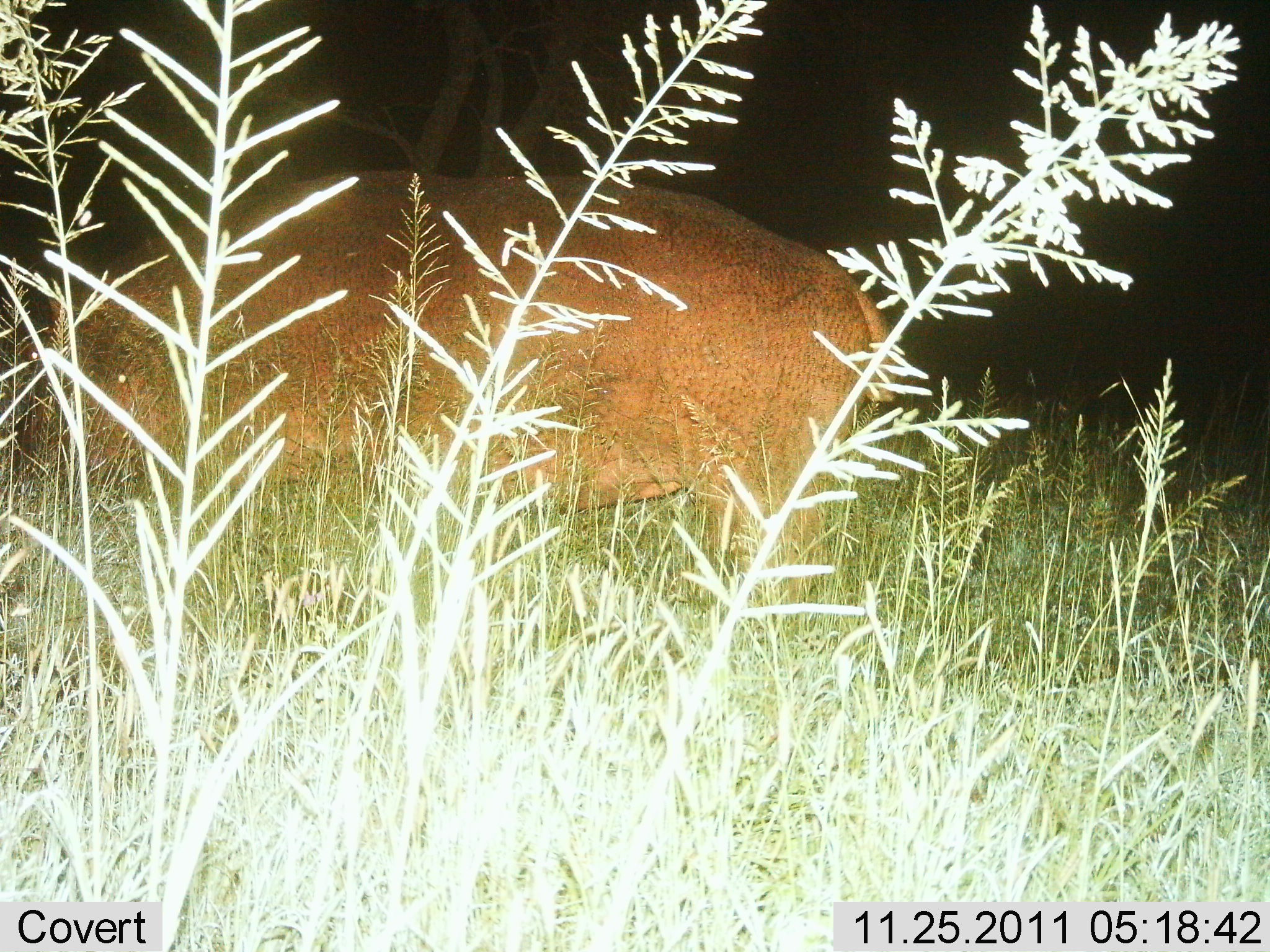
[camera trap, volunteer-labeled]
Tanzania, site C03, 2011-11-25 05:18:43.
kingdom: Animalia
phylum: Chordata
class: Mammalia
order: Artiodactyla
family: Hippopotamidae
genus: Hippopotamus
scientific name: Hippopotamus amphibius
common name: hippopotamus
Hippopotamus (Hippopotamus amphibius), count 1. Behavior (volunteer vote fractions): standing 100%, resting 0%, moving 10%, interacting 0%. Young present (vote fraction): 0%. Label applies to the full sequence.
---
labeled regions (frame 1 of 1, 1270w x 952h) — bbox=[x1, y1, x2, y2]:
animal: bbox=[1, 159, 912, 605]